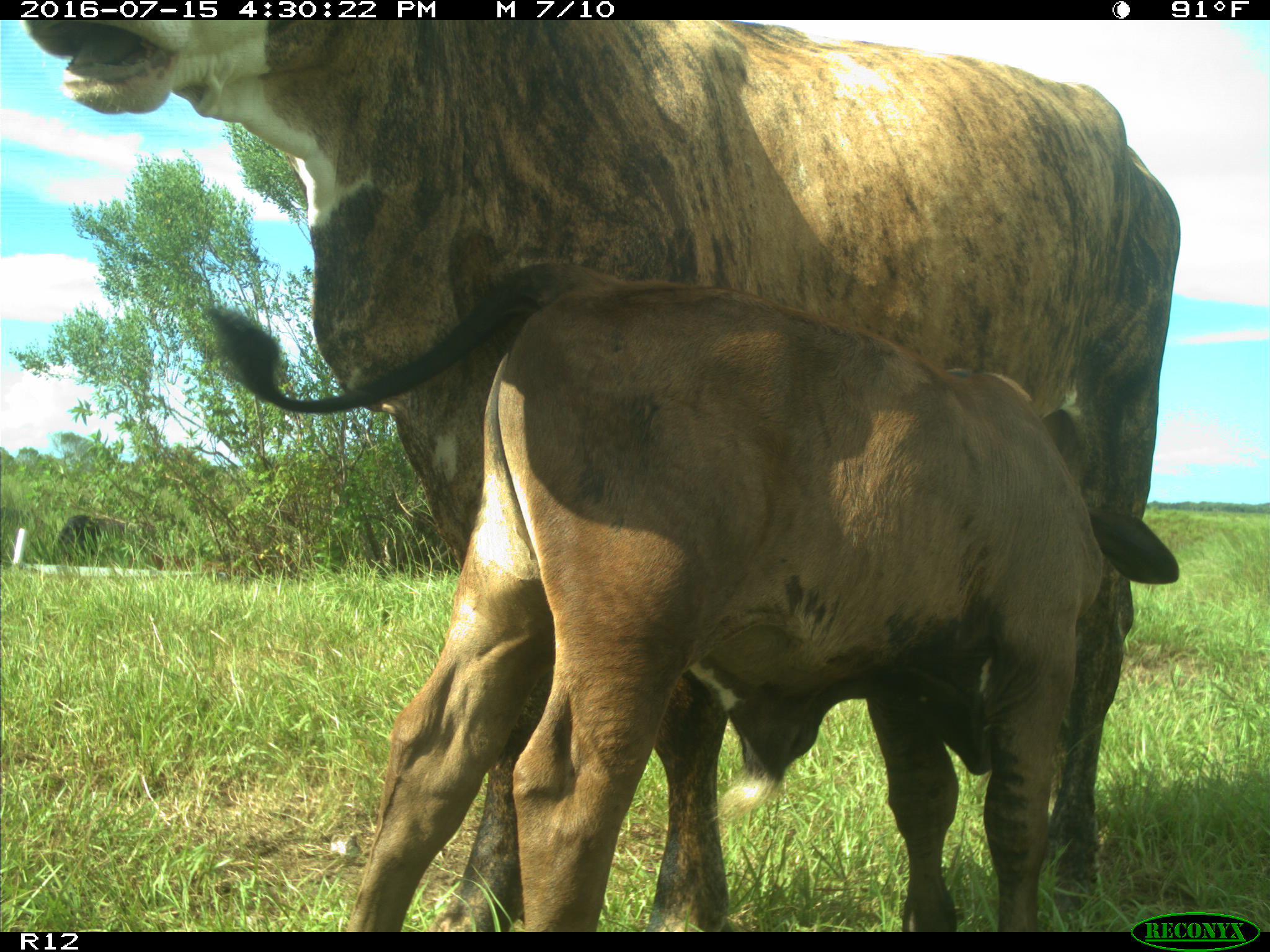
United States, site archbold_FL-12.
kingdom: Animalia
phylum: Chordata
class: Mammalia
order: Artiodactyla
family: Bovidae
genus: Bos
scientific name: Bos taurus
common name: domestic cow